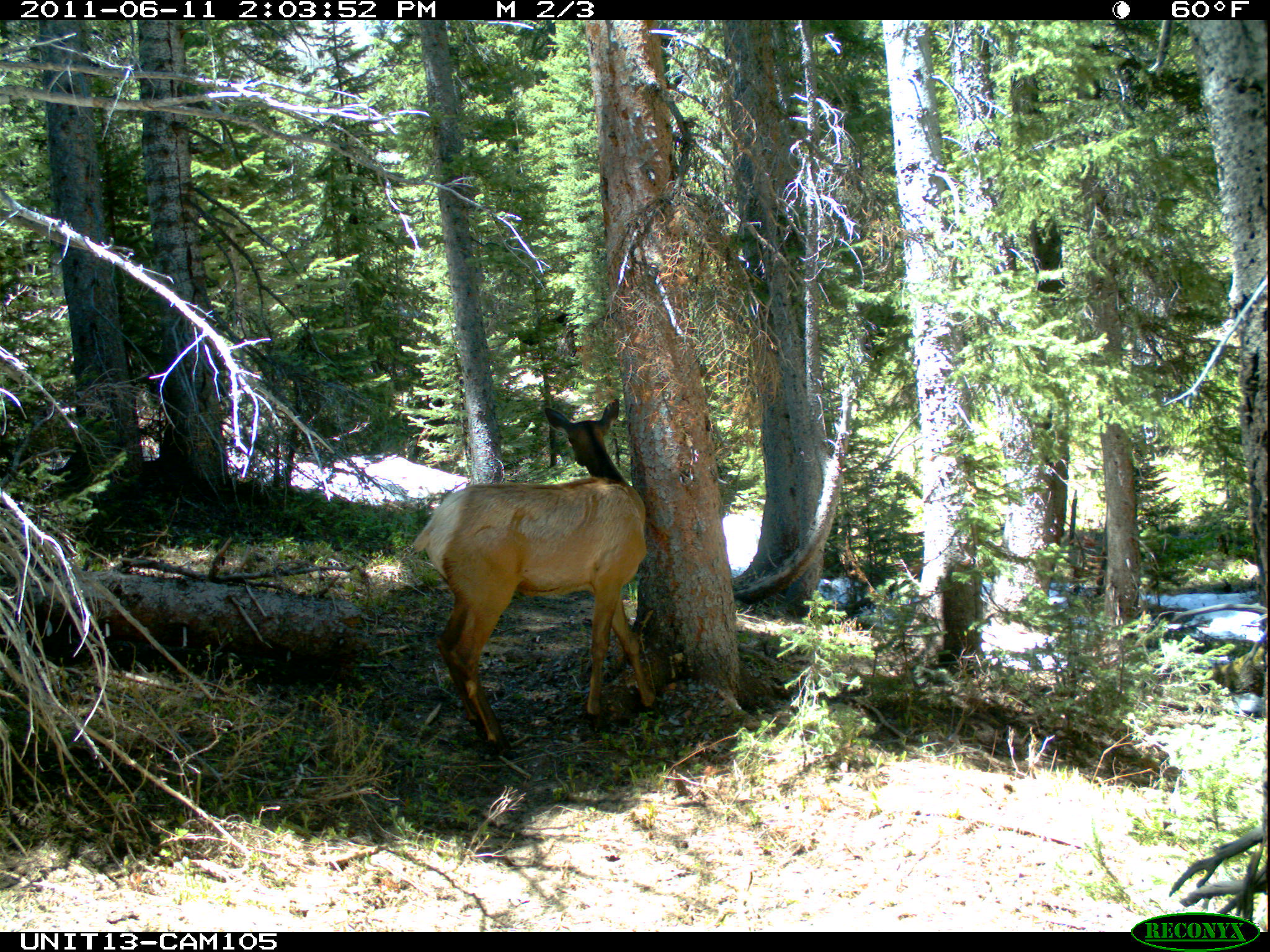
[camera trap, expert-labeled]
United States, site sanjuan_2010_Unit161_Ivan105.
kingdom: Animalia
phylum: Chordata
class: Mammalia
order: Artiodactyla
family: Cervidae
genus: Cervus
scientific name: Cervus elaphus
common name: red deer